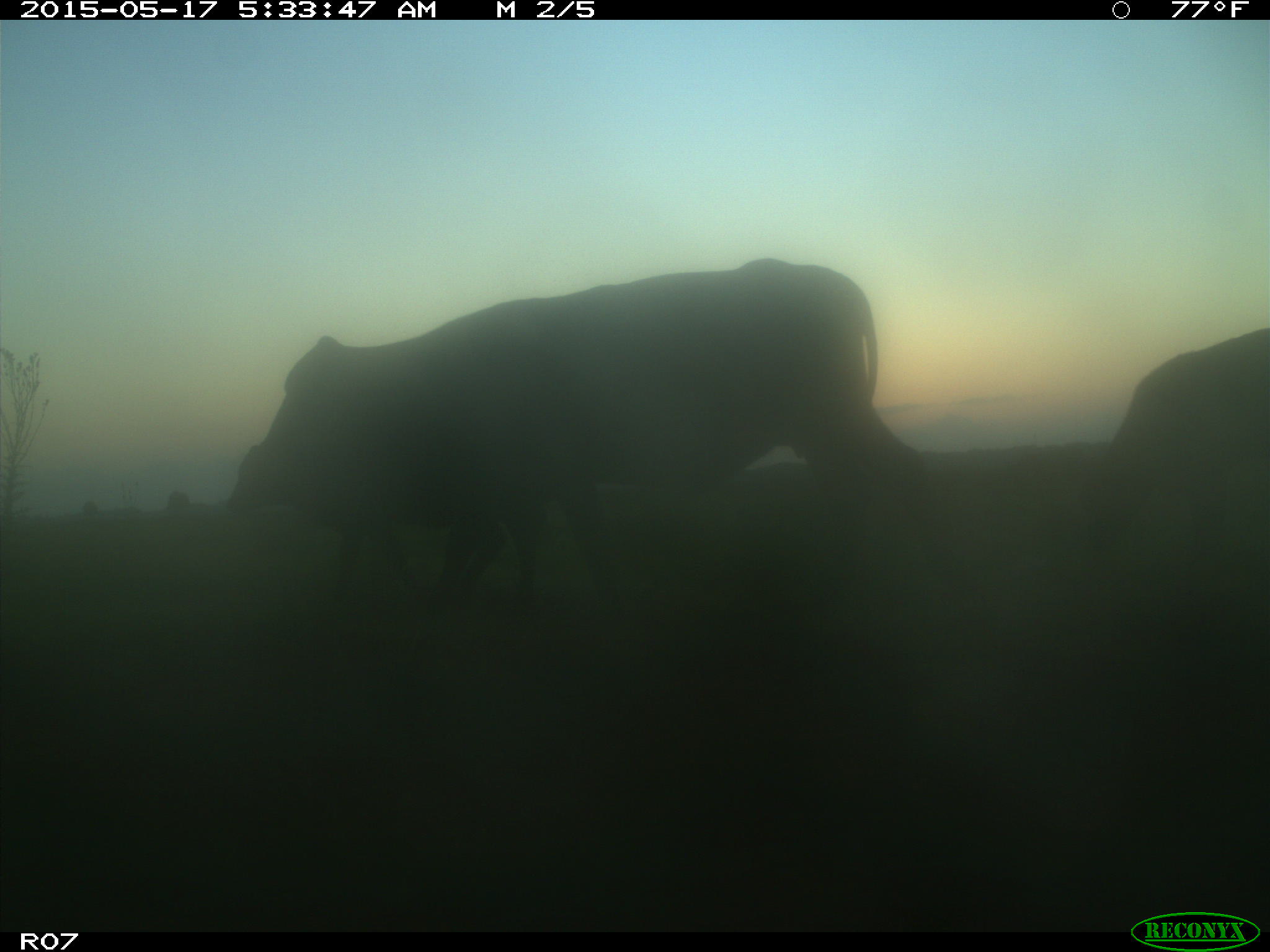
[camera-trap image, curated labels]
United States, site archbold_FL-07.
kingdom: Animalia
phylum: Chordata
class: Mammalia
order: Artiodactyla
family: Bovidae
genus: Bos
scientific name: Bos taurus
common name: domestic cow